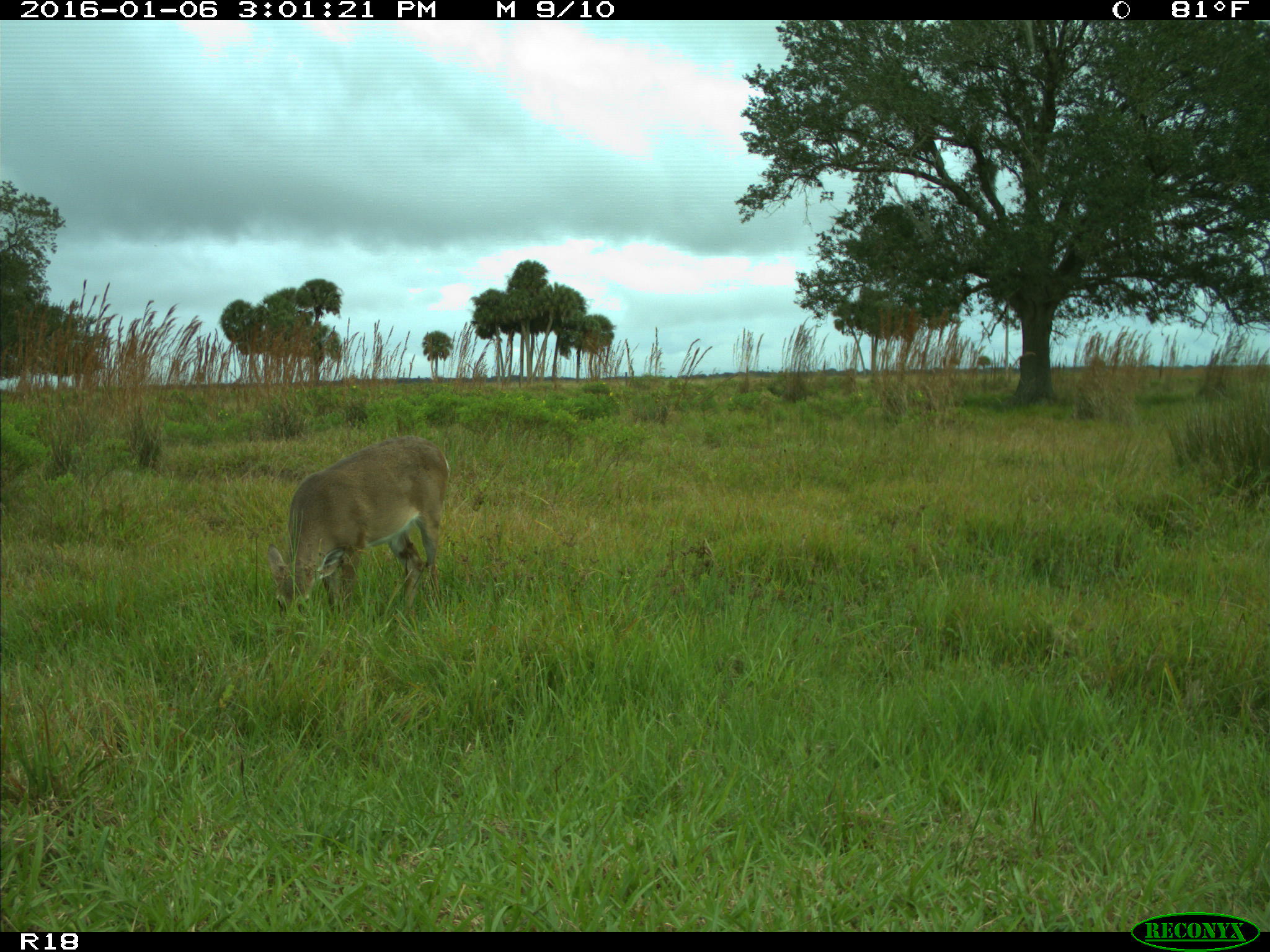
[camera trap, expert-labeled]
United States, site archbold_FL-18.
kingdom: Animalia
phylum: Chordata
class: Mammalia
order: Artiodactyla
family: Cervidae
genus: Odocoileus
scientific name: Odocoileus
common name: deer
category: unidentified deer